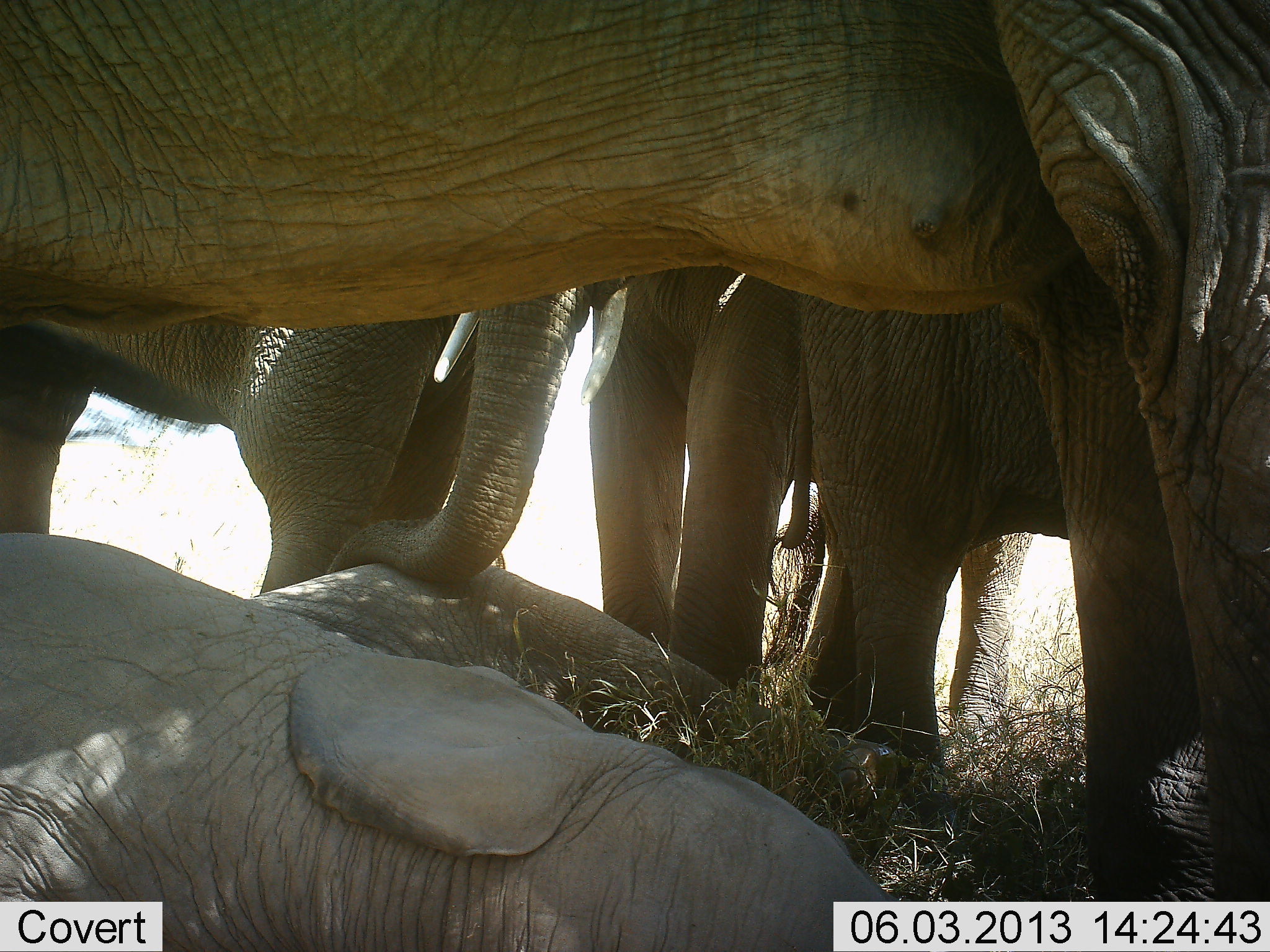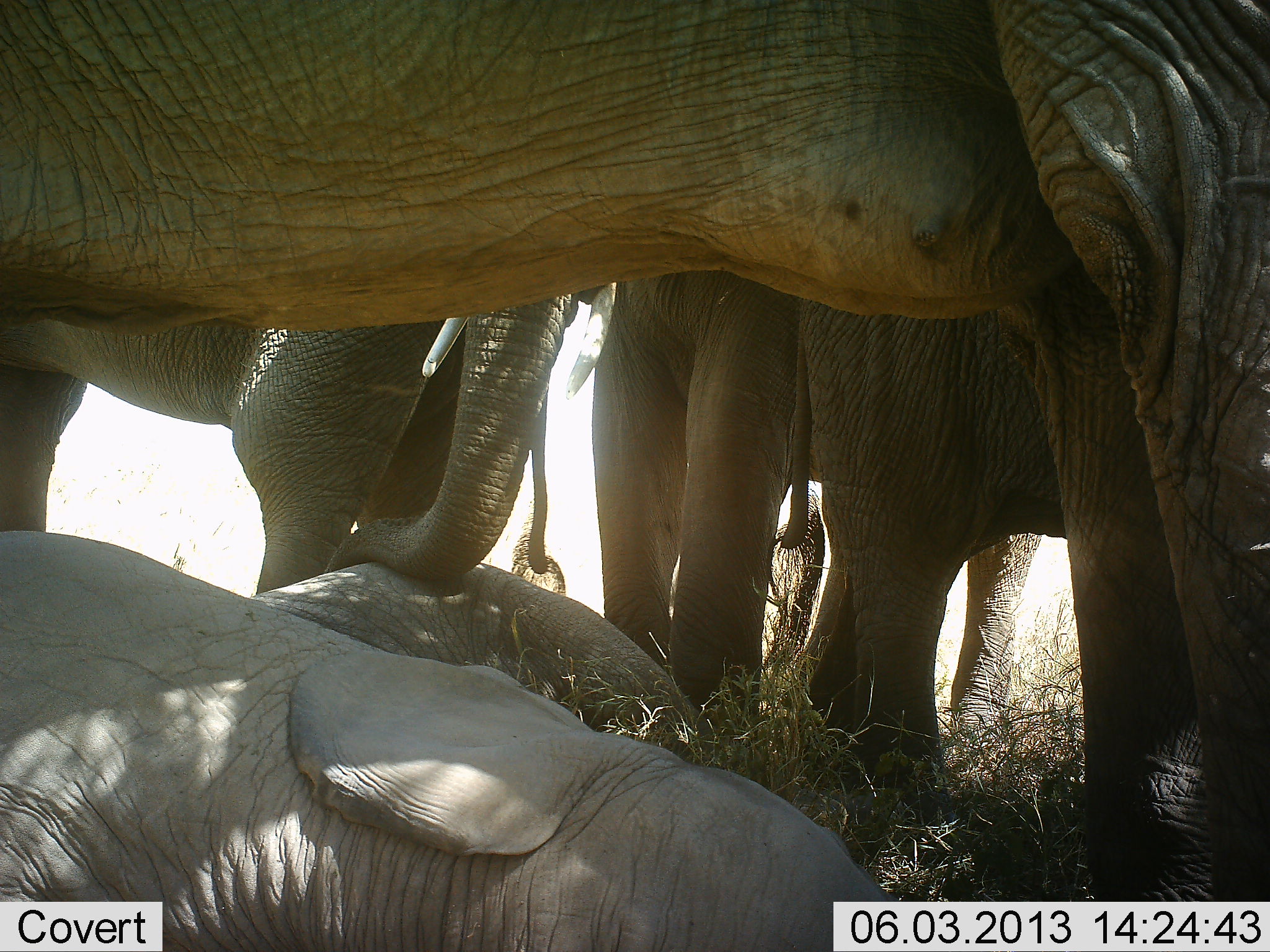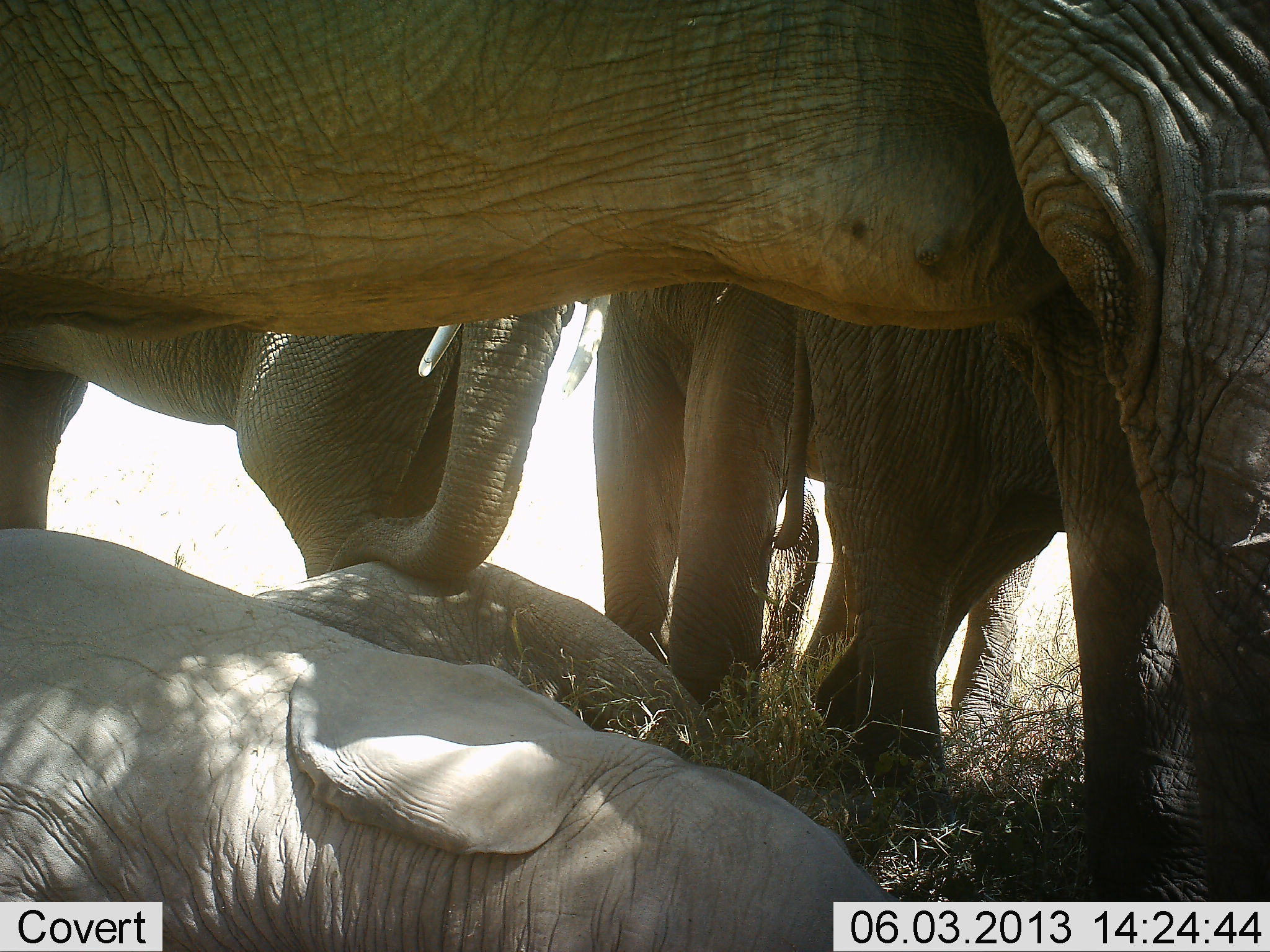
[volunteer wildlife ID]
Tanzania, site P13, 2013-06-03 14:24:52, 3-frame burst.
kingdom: Animalia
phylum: Chordata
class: Mammalia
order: Proboscidea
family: Elephantidae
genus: Loxodonta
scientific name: Loxodonta africana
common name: african bush elephant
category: elephant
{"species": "elephant (african bush elephant) (Loxodonta africana)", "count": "6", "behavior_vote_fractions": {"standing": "100%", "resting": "90%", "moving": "0%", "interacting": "20%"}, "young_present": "60%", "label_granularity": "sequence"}